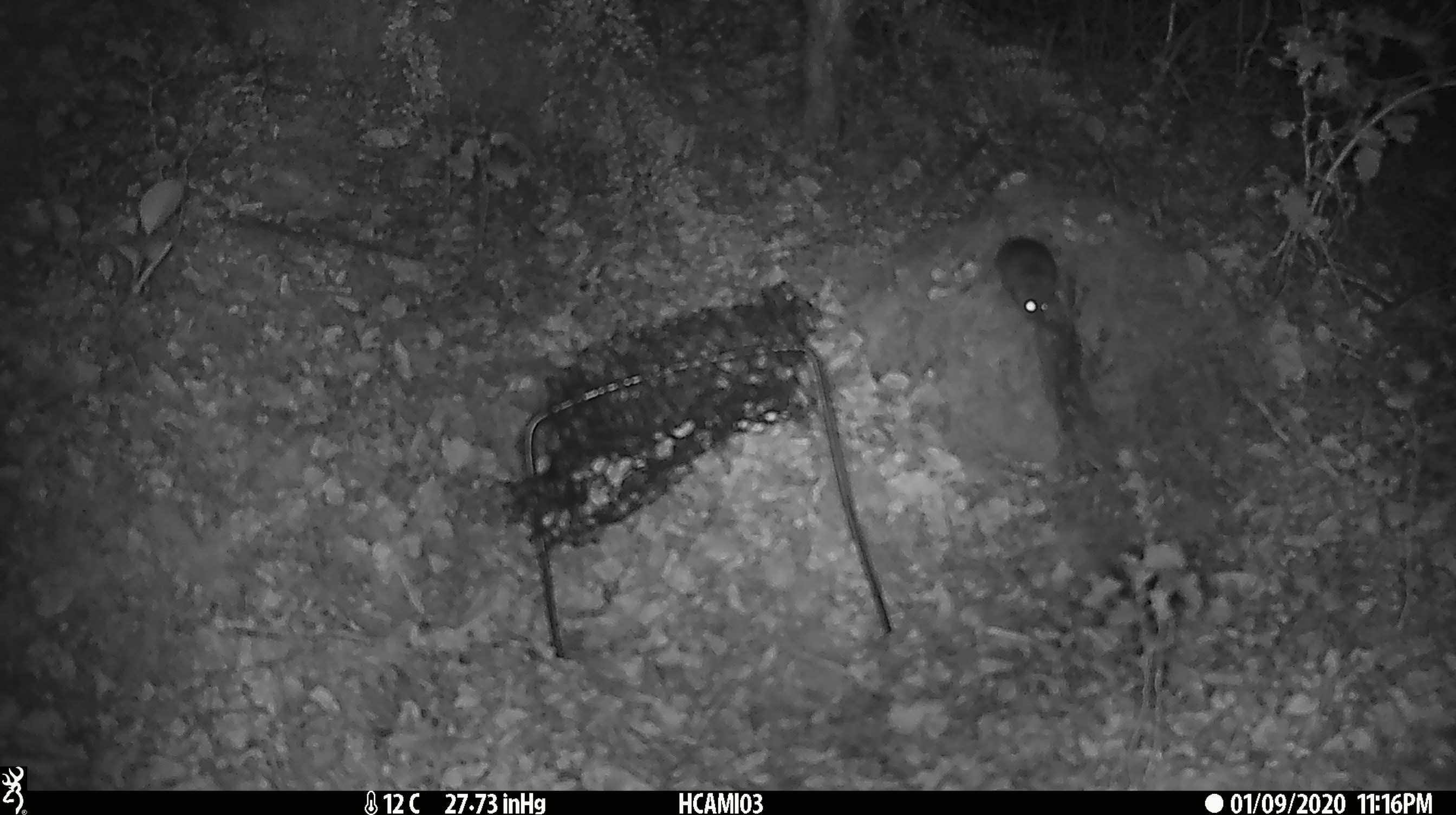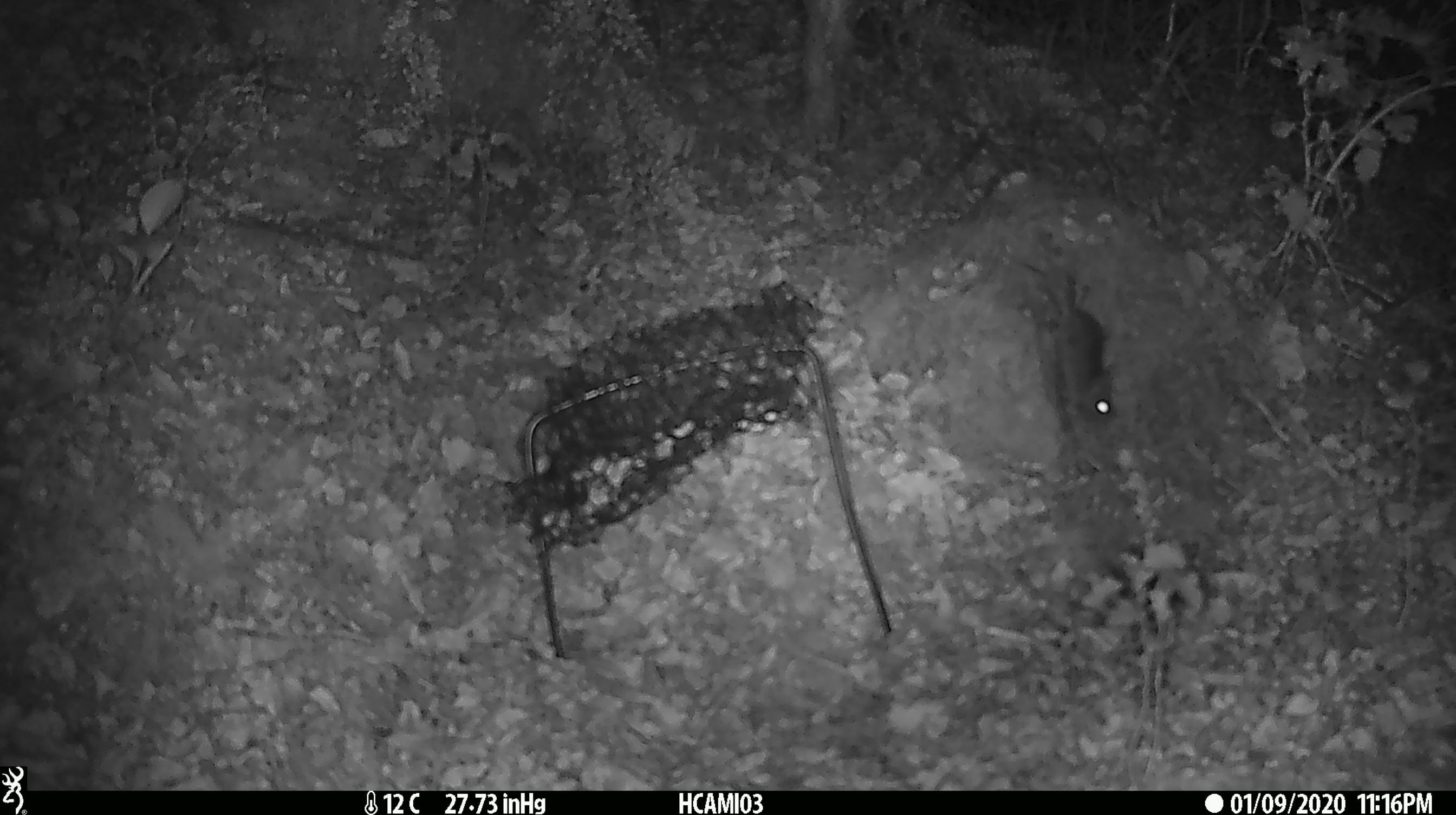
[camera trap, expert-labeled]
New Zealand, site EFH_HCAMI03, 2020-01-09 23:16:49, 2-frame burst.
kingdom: Animalia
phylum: Chordata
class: Mammalia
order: Rodentia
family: Muridae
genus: Mus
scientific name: Mus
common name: mouse